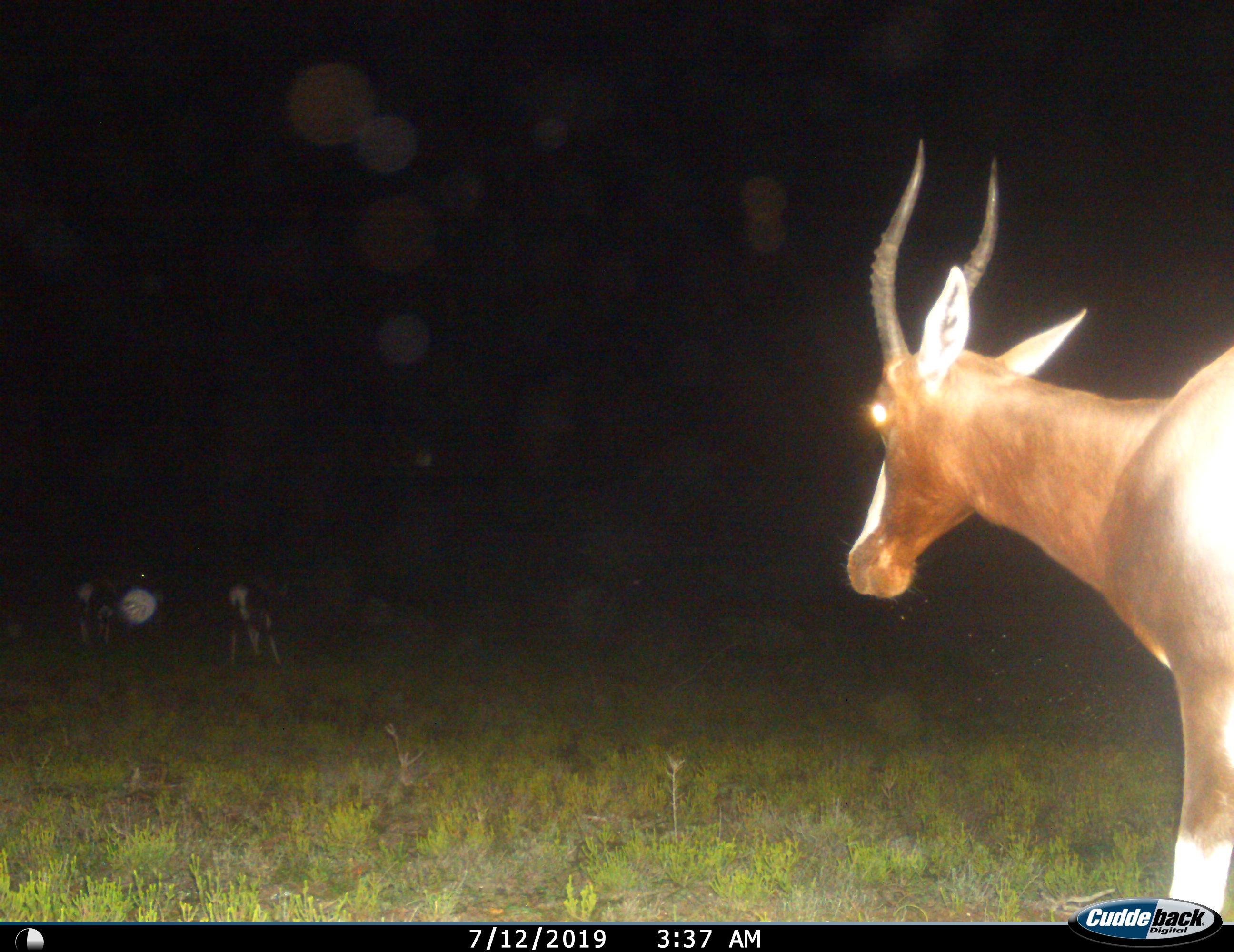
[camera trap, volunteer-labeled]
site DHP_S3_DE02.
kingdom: Animalia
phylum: Chordata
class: Mammalia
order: Artiodactyla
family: Bovidae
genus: Damaliscus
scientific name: Damaliscus pygargus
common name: bontebok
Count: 3.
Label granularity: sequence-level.